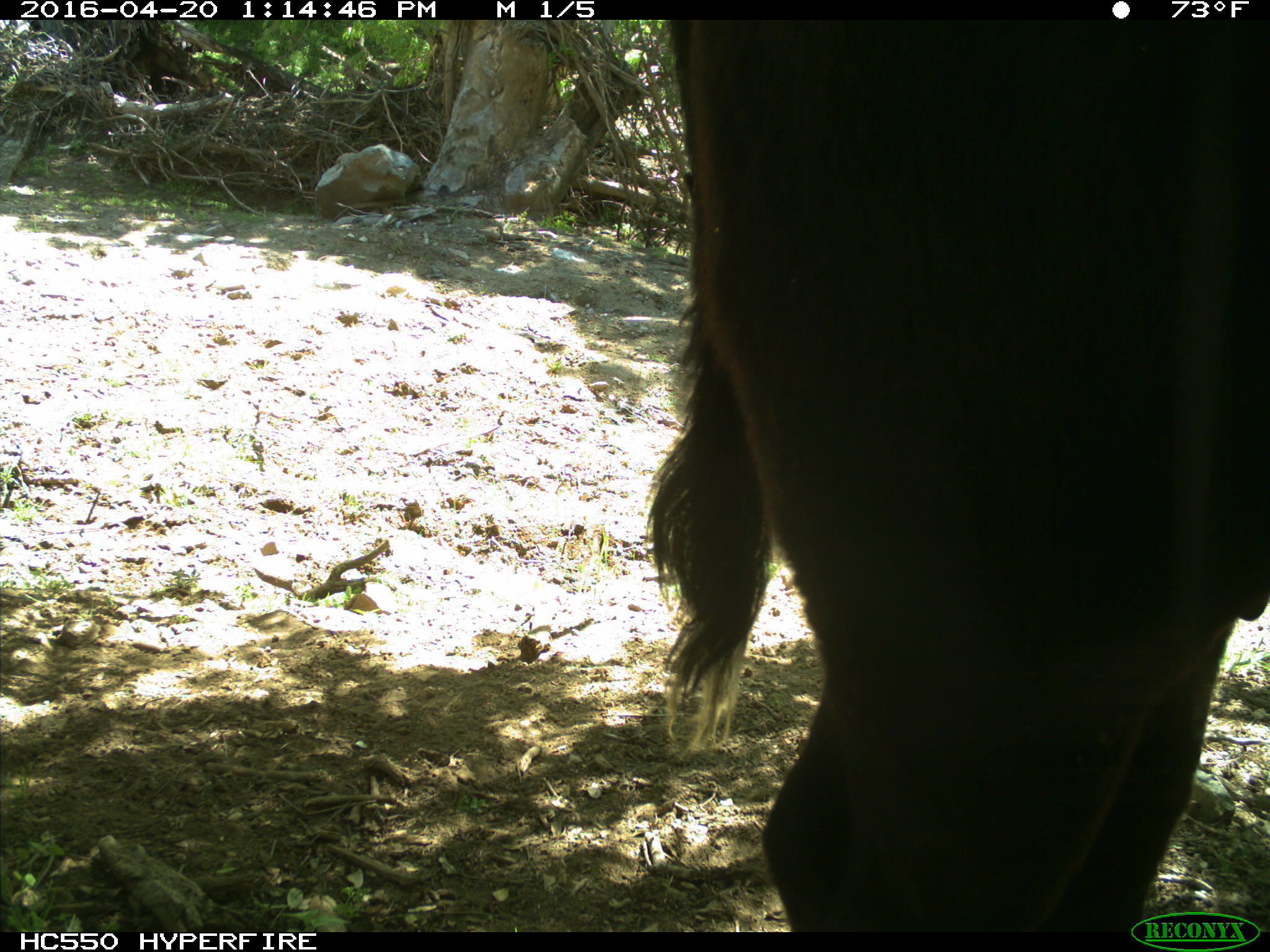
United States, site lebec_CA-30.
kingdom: Animalia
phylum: Chordata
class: Mammalia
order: Artiodactyla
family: Bovidae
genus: Bos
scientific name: Bos taurus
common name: domestic cow